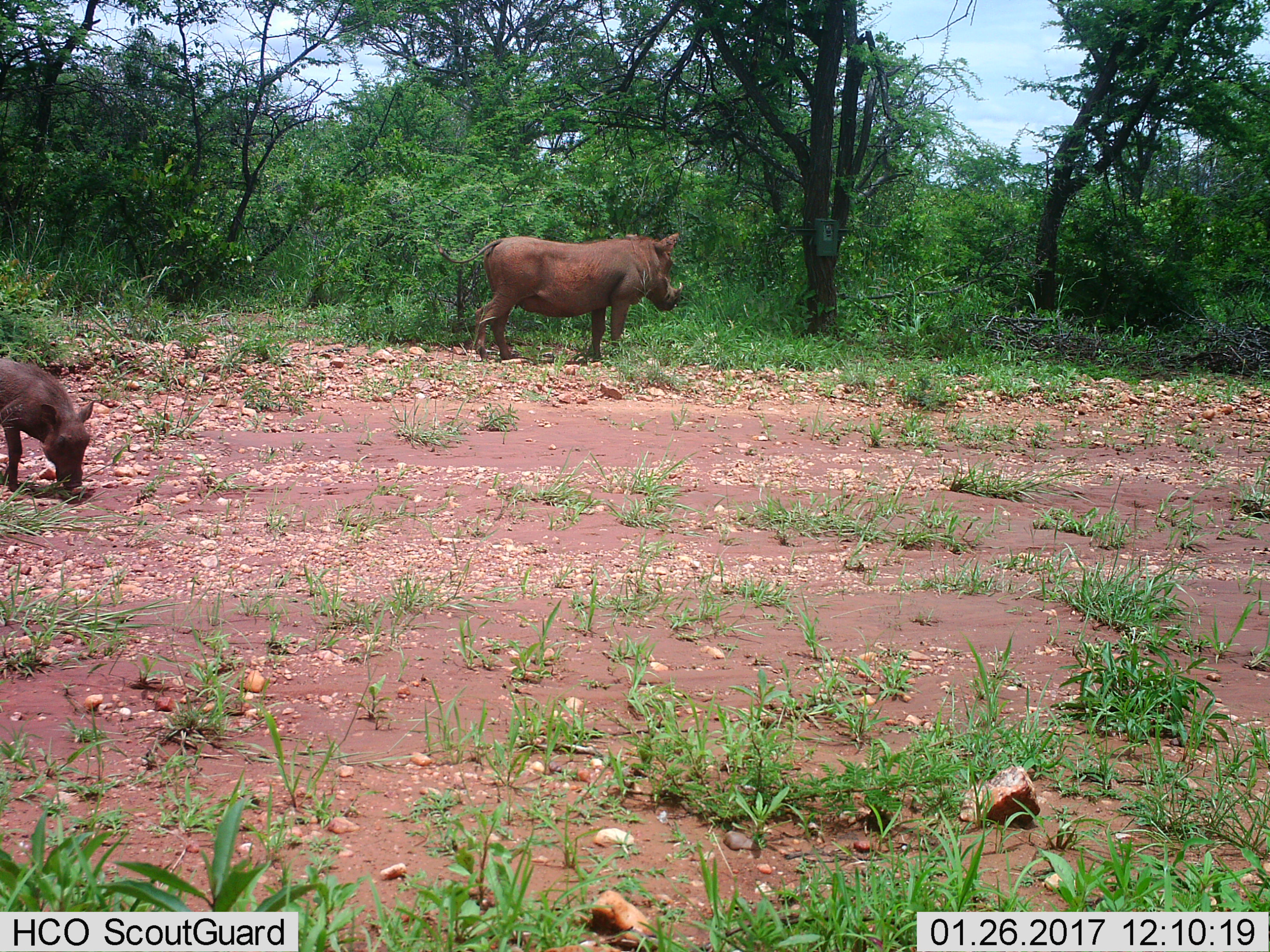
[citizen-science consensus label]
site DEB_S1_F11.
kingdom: Animalia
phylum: Chordata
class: Mammalia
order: Artiodactyla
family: Suidae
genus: Phacochoerus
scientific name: Phacochoerus africanus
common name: warthog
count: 2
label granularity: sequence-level